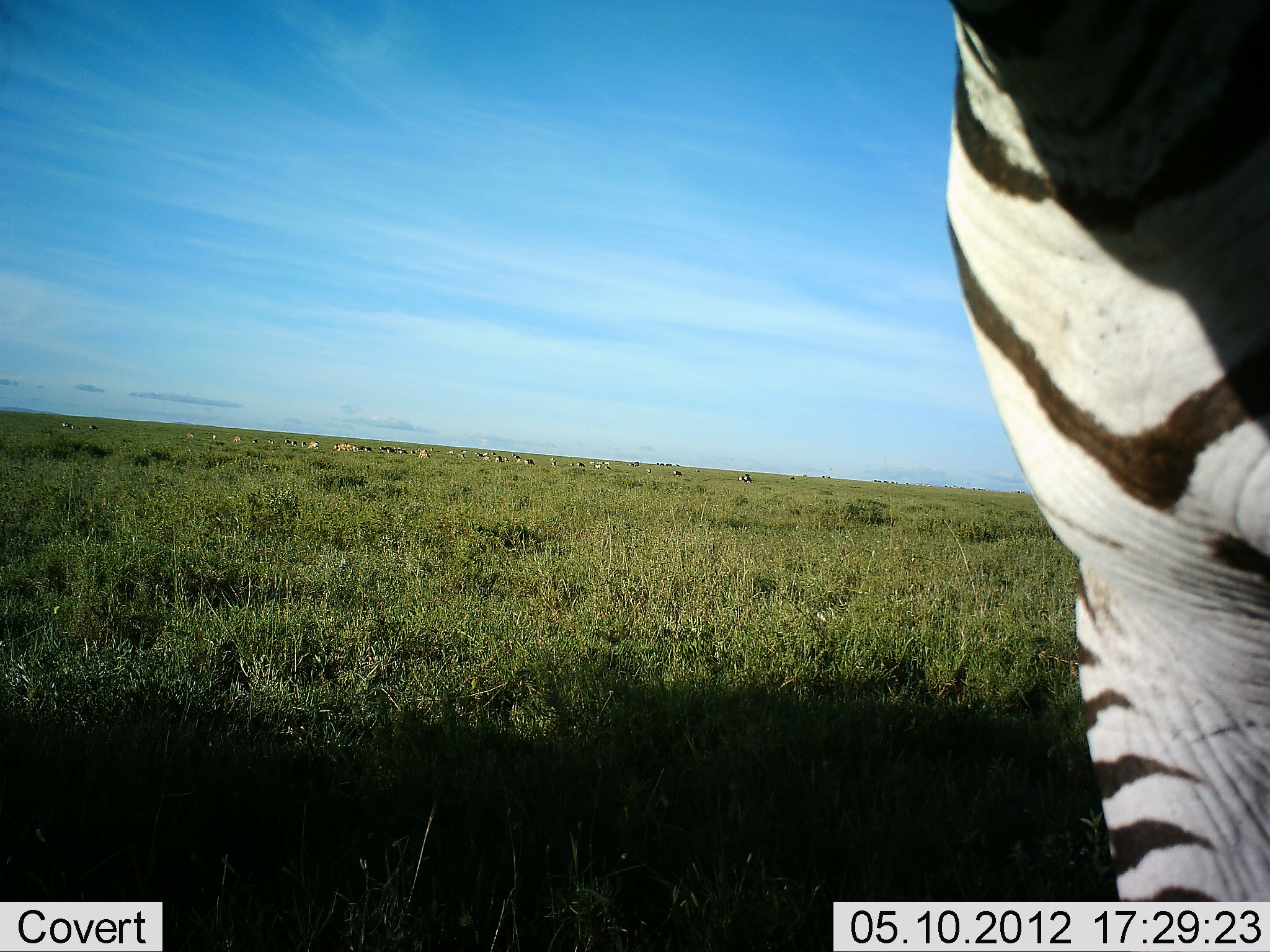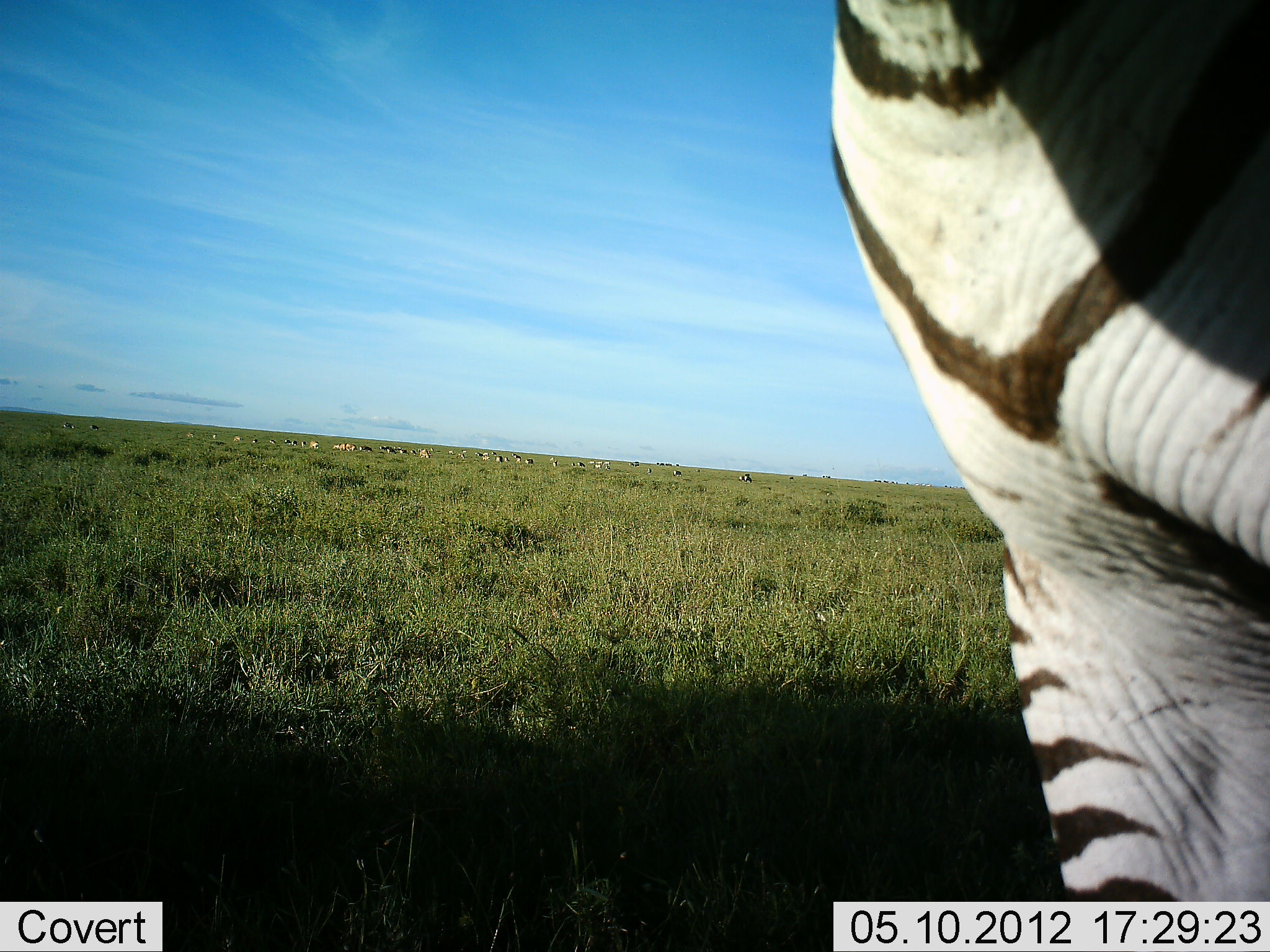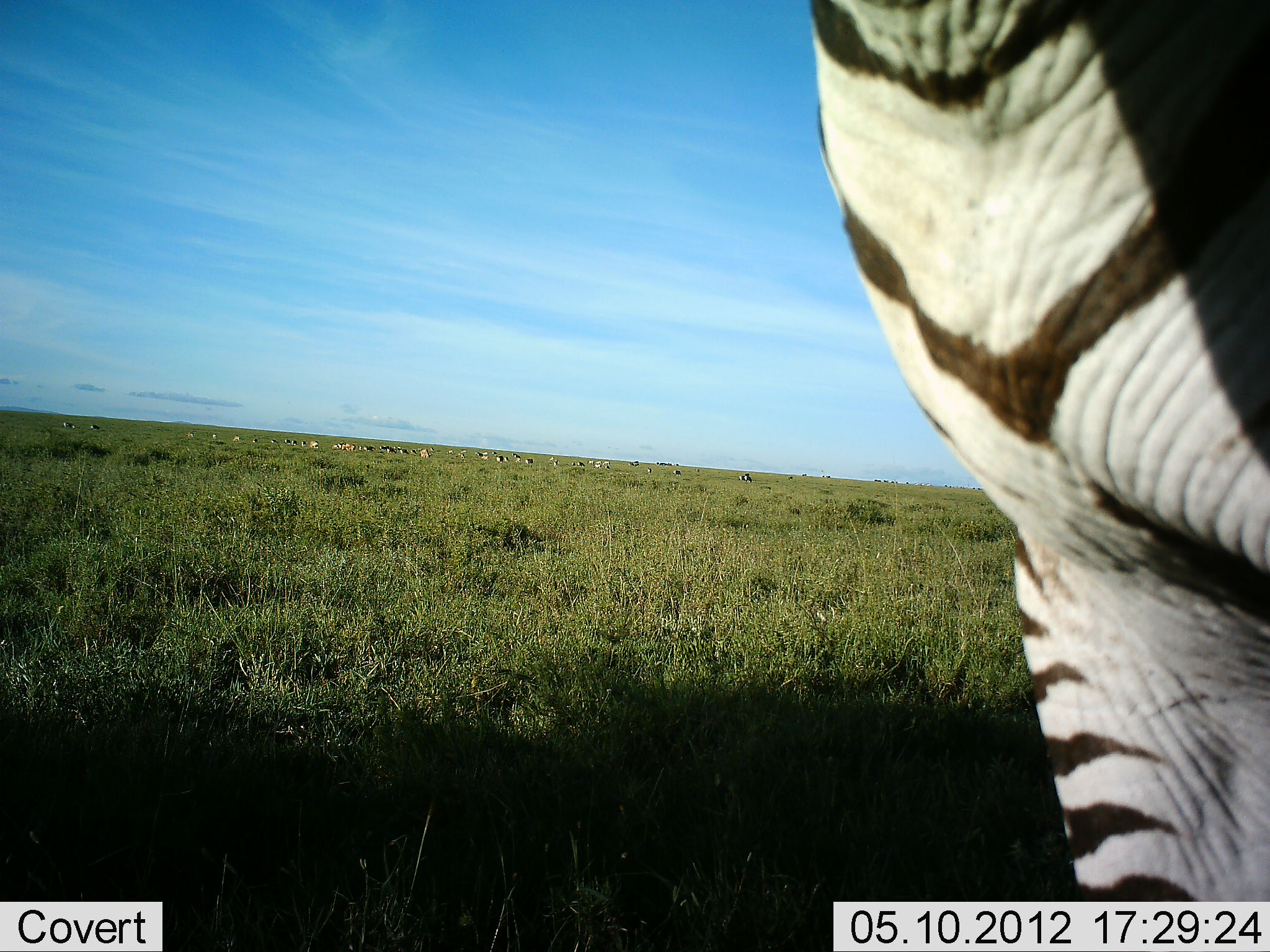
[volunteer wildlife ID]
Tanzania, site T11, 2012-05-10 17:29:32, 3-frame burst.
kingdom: Animalia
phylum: Chordata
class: Mammalia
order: Perissodactyla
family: Equidae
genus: Equus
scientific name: Equus quagga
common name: plains zebra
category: zebra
Zebra (plains zebra) (Equus quagga), count 1. Behavior (volunteer vote fractions): standing 91%, resting 0%, moving 9%, interacting 0%. Young present (vote fraction): 0%. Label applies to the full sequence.